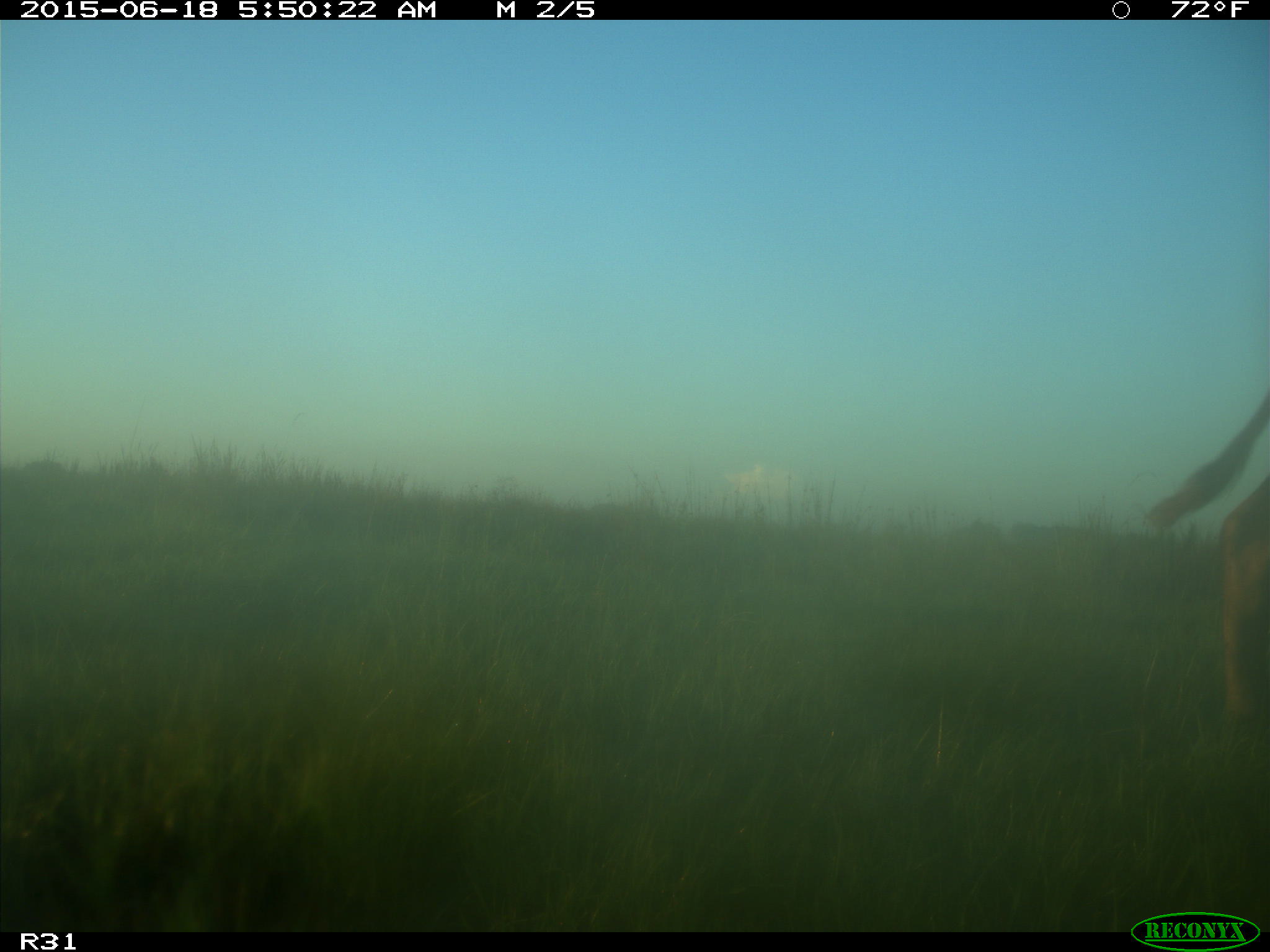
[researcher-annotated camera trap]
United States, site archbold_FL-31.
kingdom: Animalia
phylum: Chordata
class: Mammalia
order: Artiodactyla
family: Bovidae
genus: Bos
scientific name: Bos taurus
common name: domestic cow